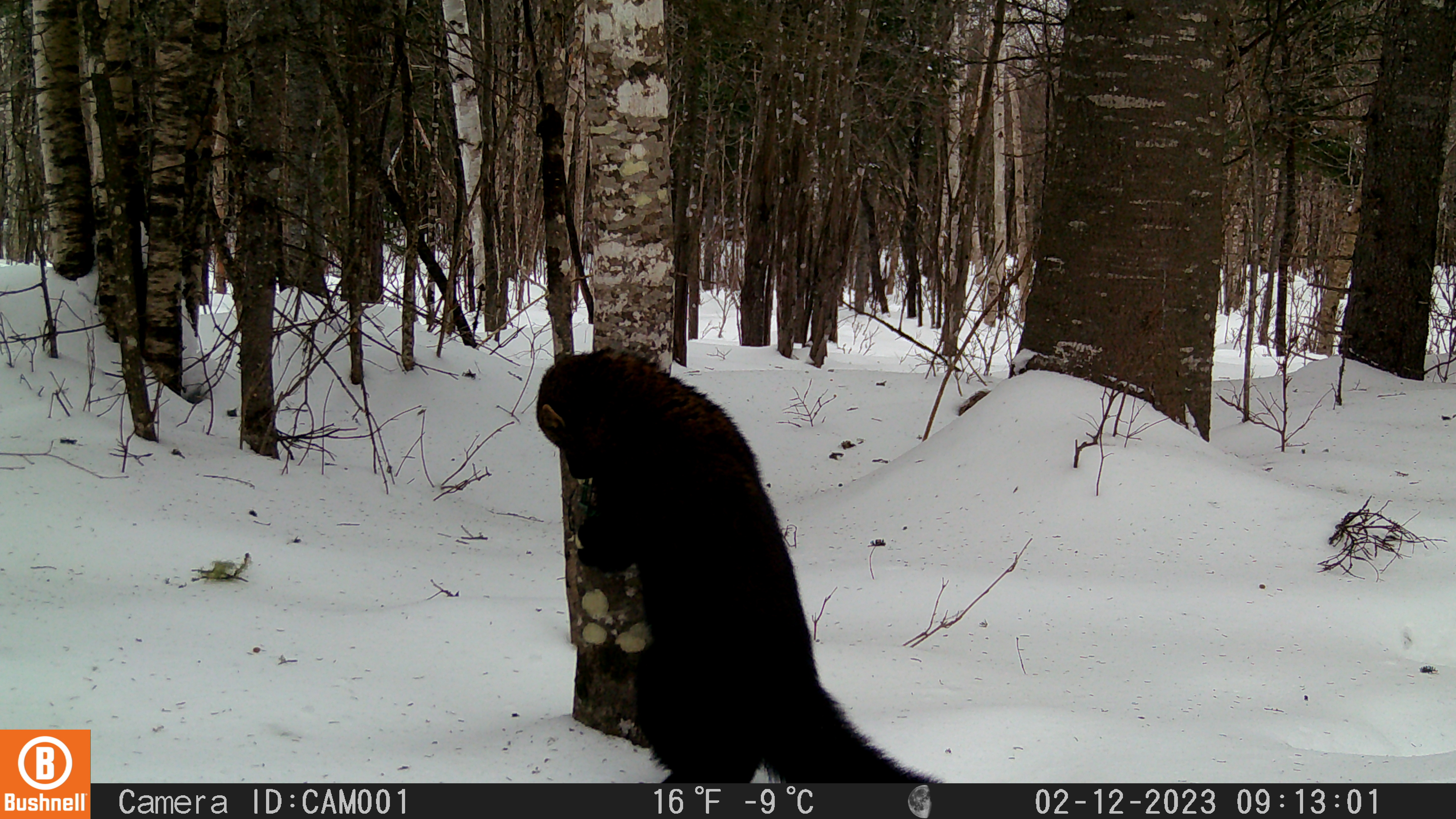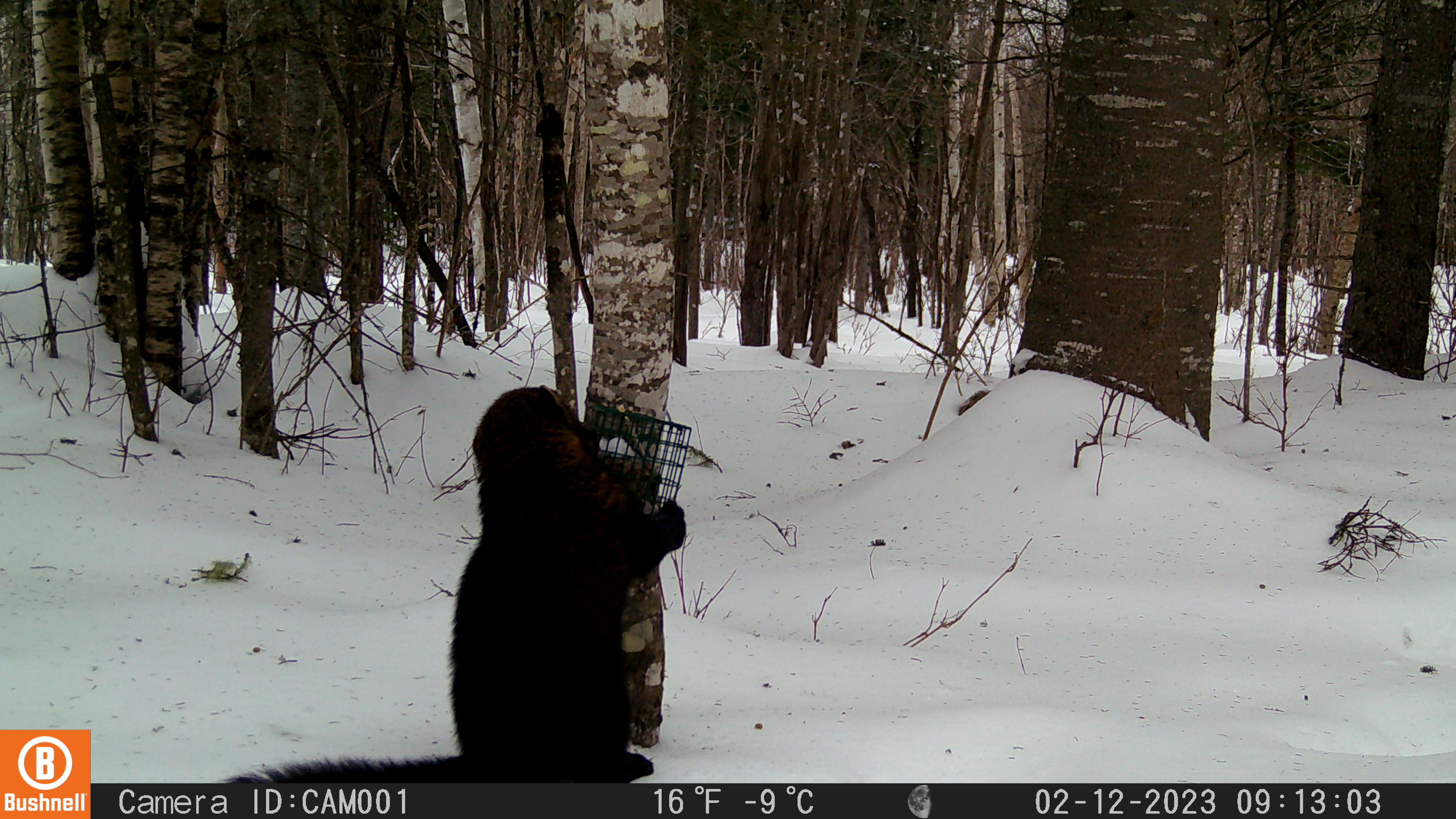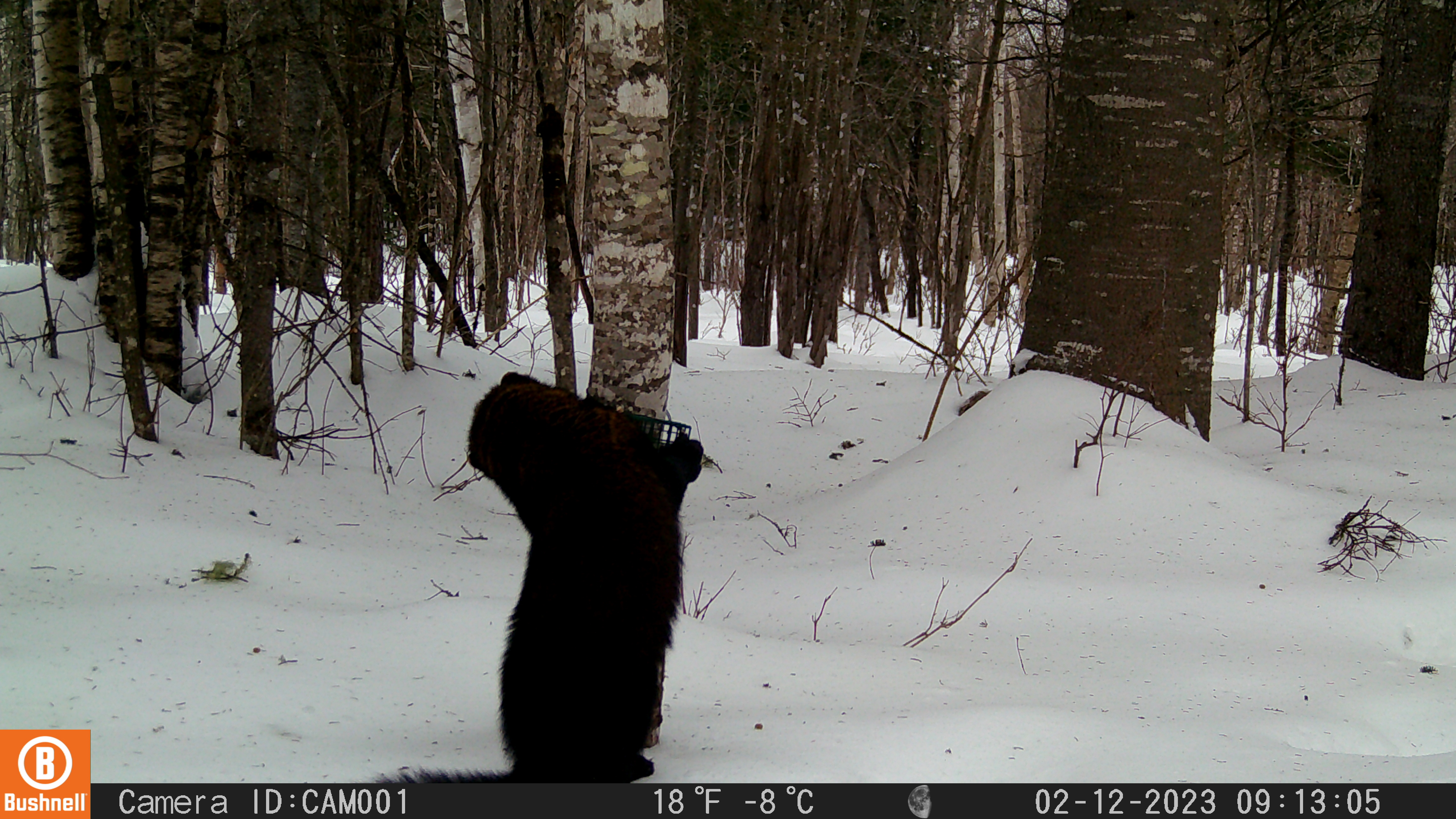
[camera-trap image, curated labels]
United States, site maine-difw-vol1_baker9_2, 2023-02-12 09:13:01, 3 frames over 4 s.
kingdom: Animalia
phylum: Chordata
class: Mammalia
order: Carnivora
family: Mustelidae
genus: Pekania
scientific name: Pekania pennanti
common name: fisher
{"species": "fisher (Pekania pennanti)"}